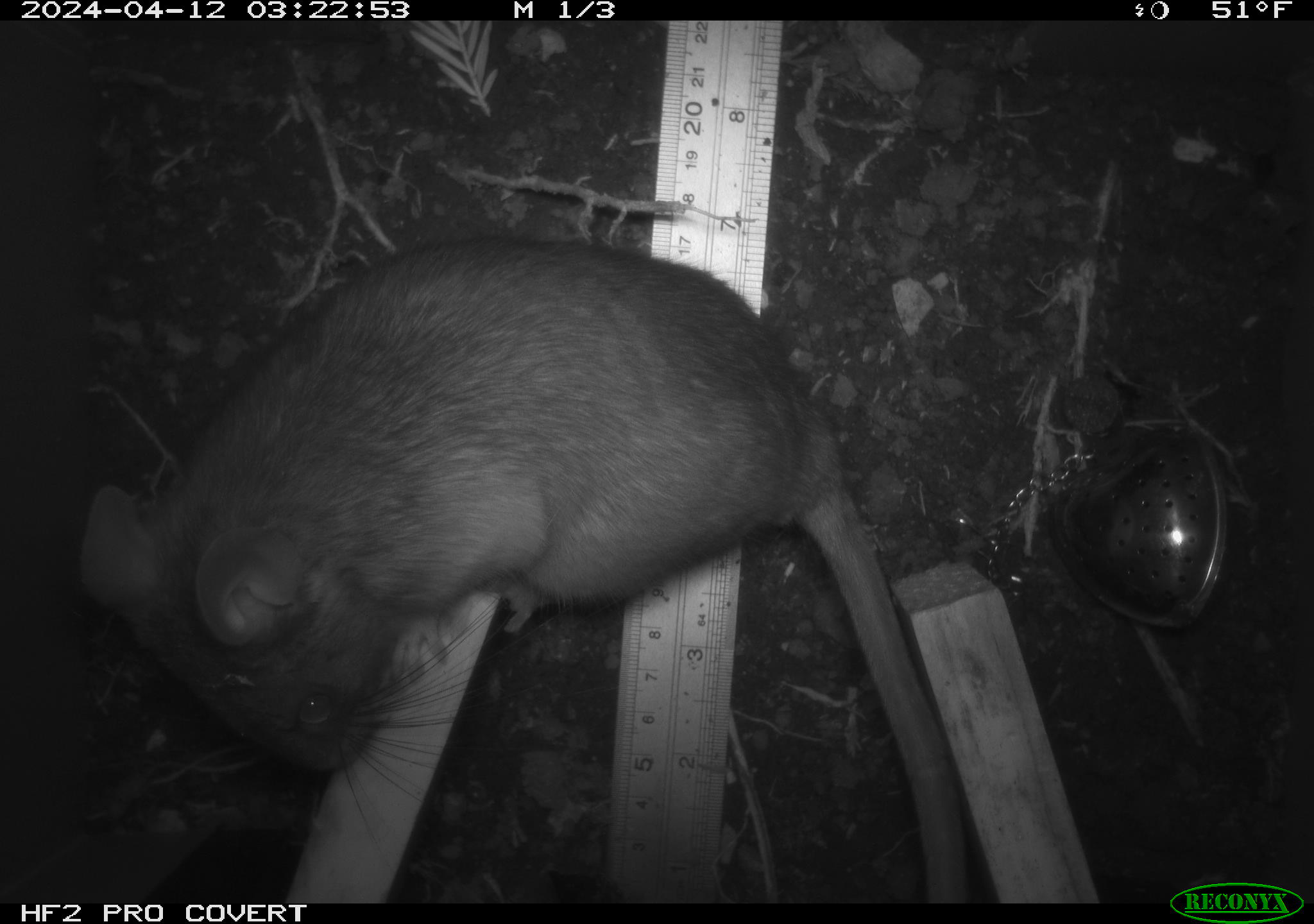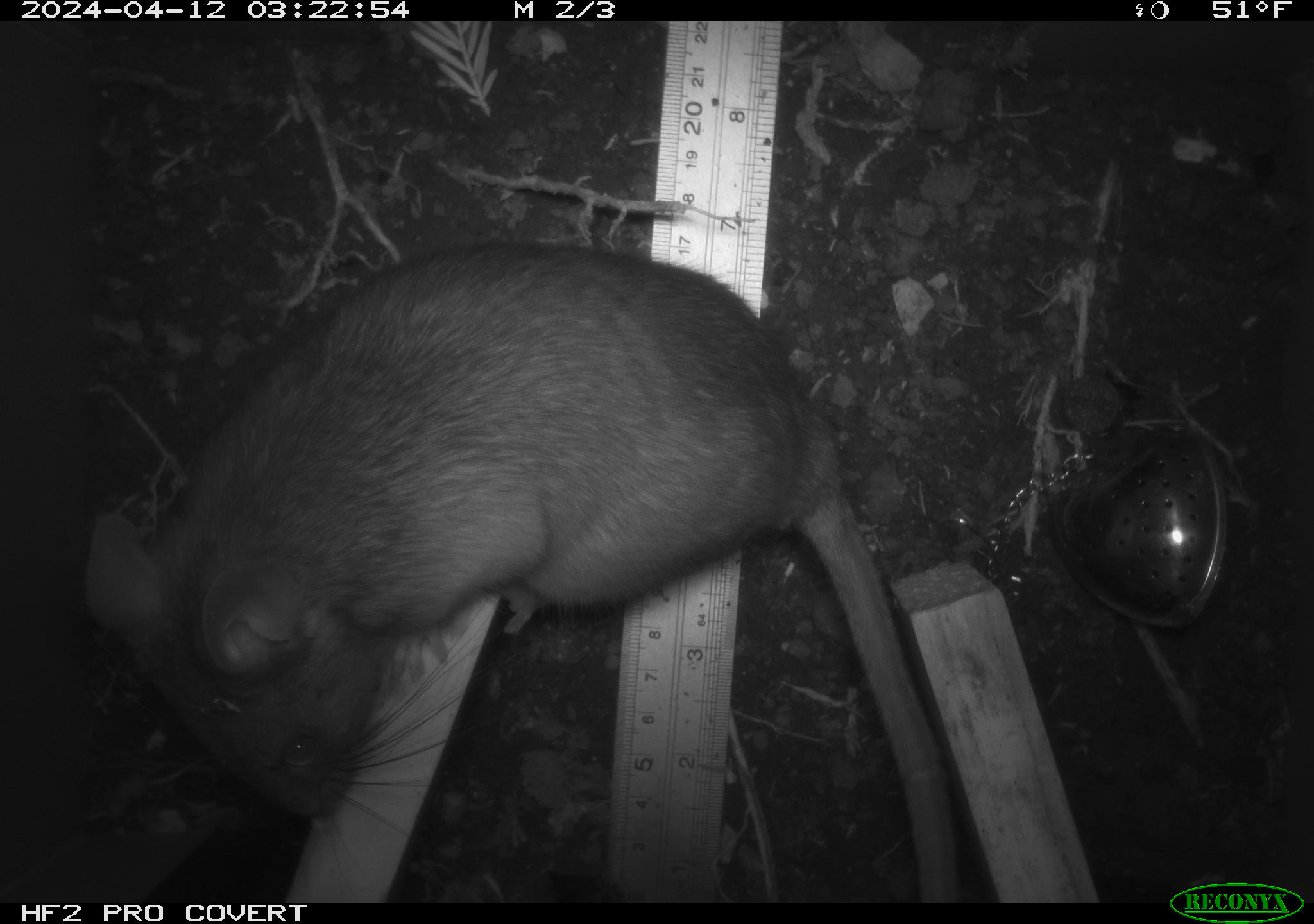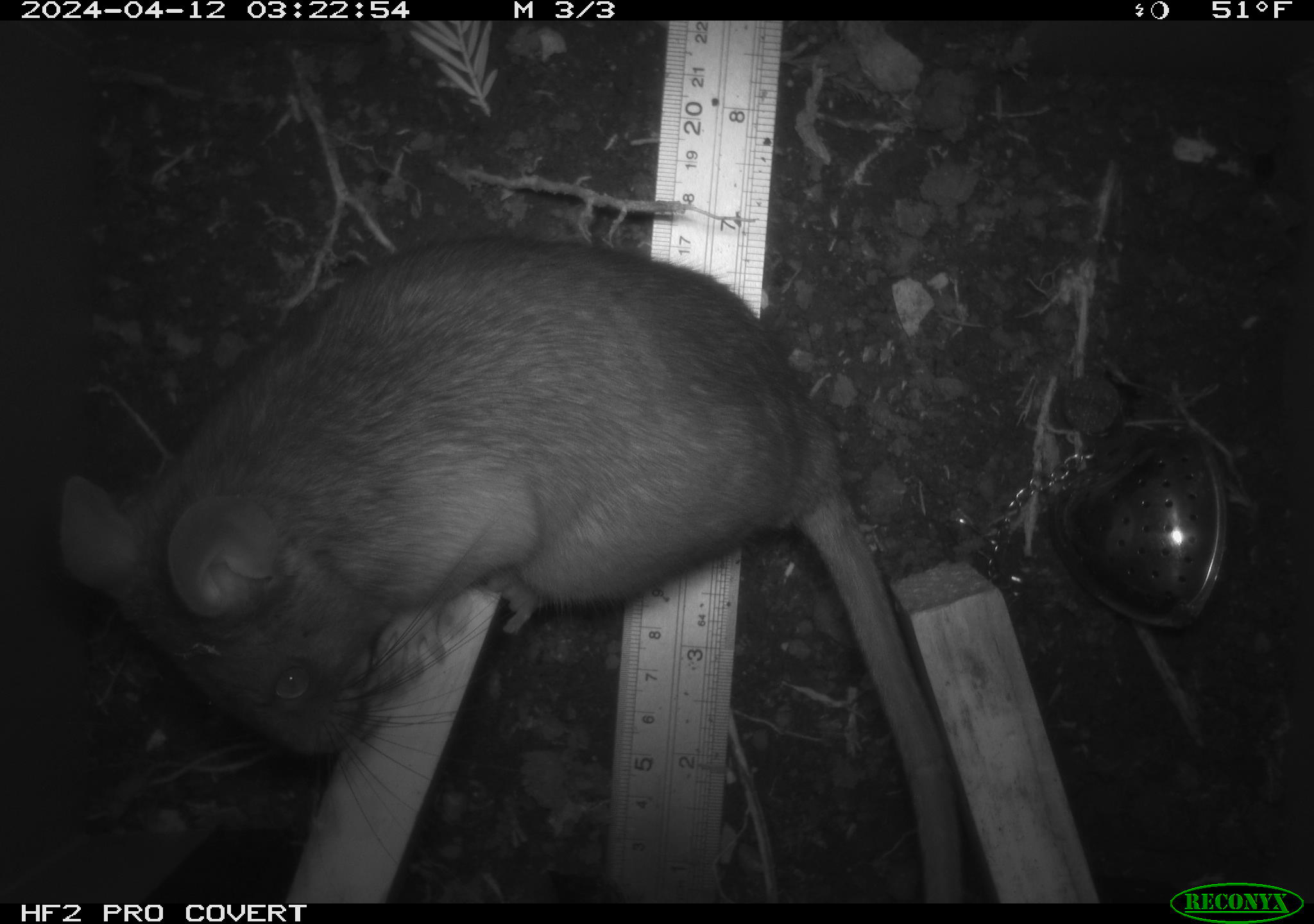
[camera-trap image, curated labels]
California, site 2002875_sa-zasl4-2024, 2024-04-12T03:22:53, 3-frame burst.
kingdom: Animalia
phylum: Chordata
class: Mammalia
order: Rodentia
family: Cricetidae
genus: Neotoma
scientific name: Neotoma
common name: pack rat or woodrat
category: neotoma species